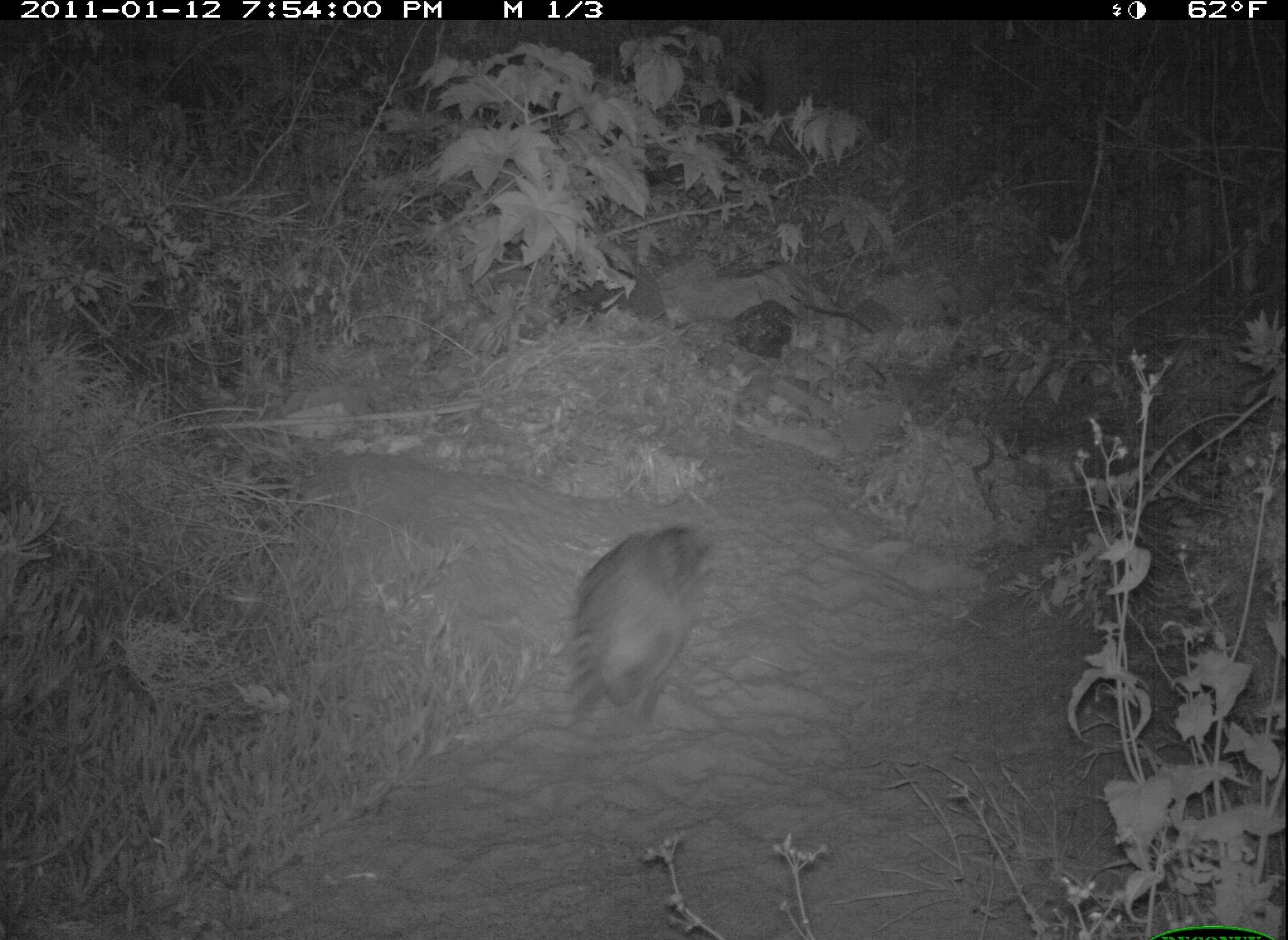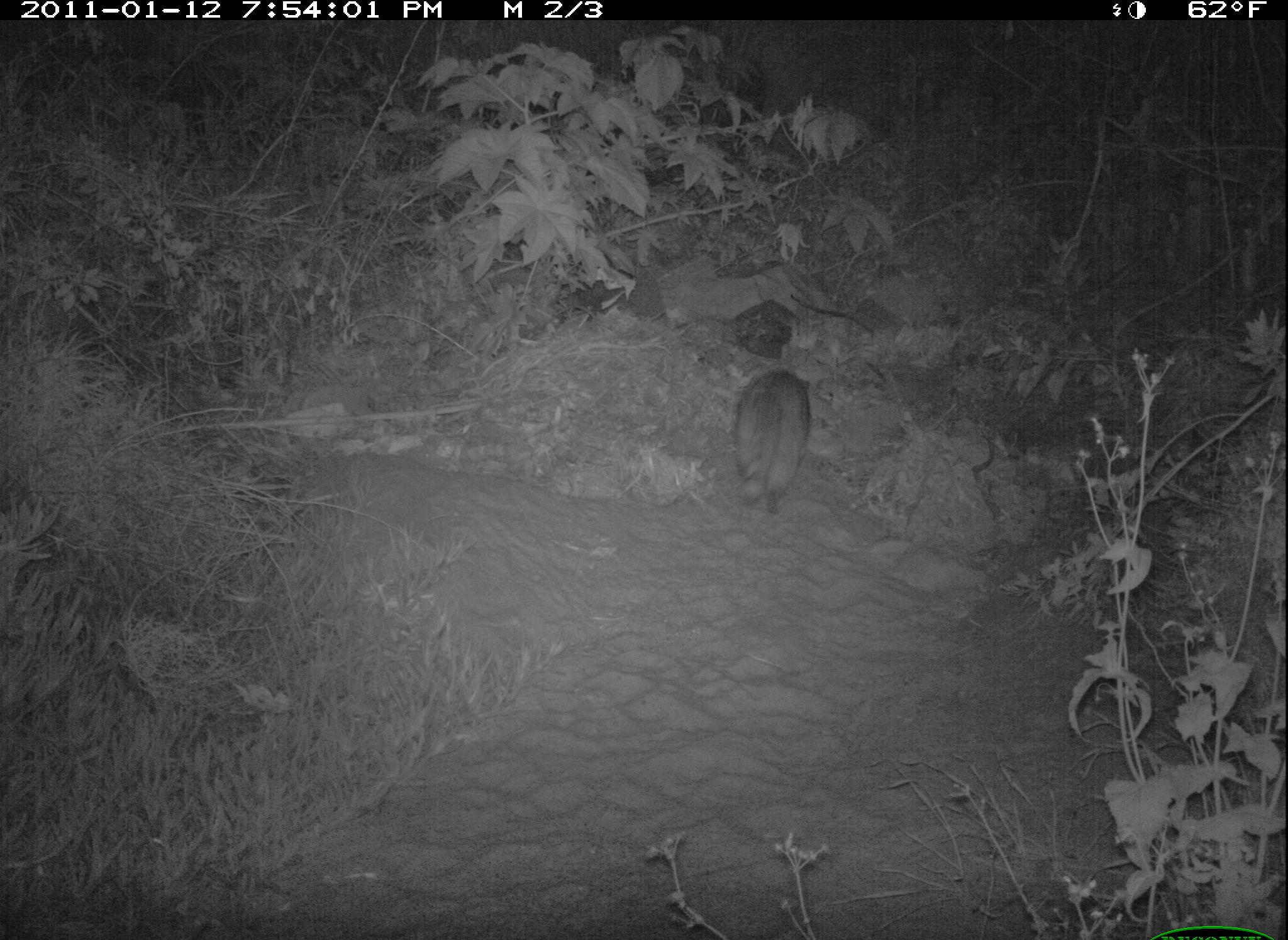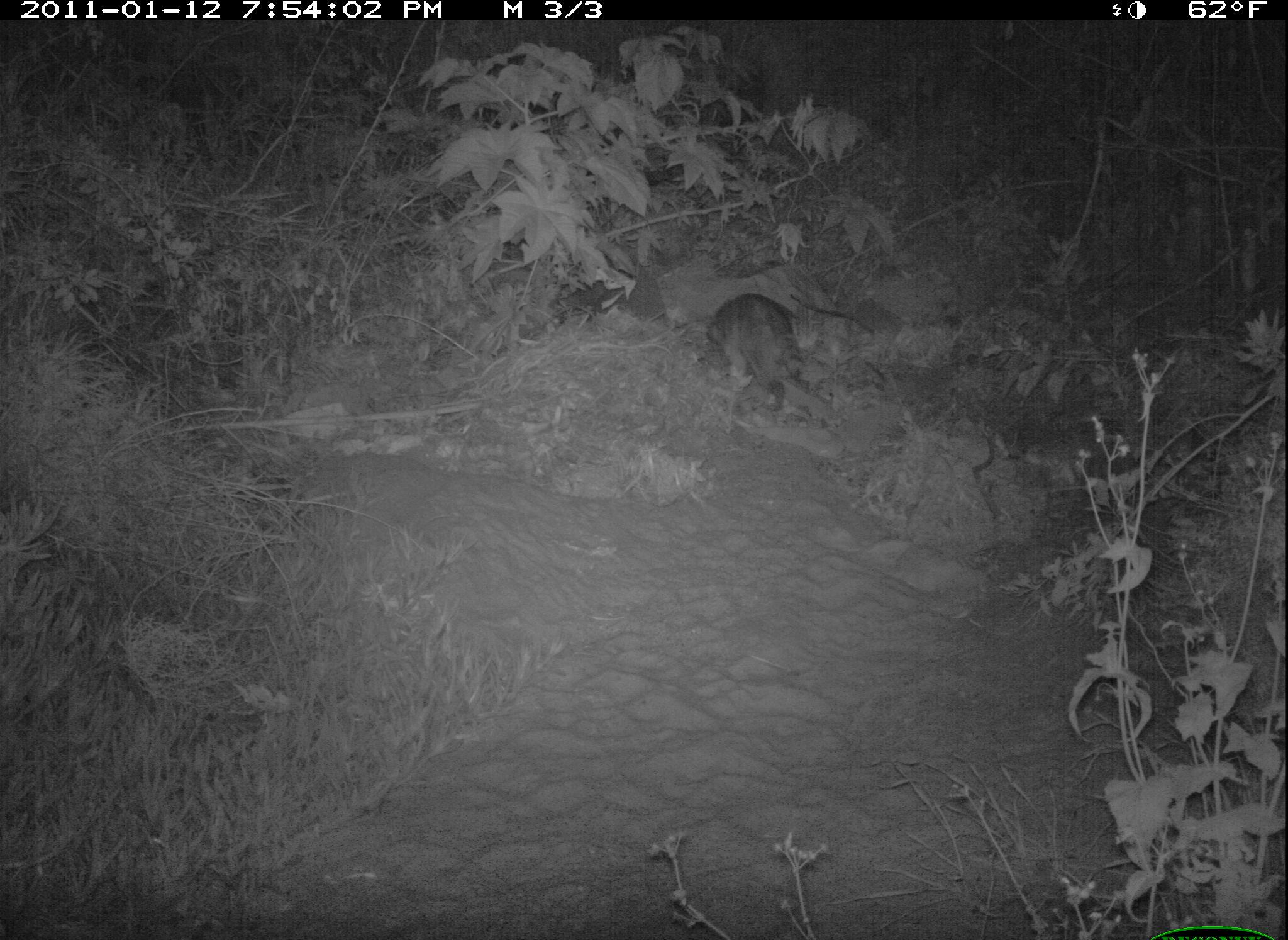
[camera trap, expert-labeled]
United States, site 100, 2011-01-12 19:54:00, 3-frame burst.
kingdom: Animalia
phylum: Chordata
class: Mammalia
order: Carnivora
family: Procyonidae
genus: Procyon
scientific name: Procyon lotor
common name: raccoon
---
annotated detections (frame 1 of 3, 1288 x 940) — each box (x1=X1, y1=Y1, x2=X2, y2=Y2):
raccoon: (x1=565, y1=522, x2=720, y2=736)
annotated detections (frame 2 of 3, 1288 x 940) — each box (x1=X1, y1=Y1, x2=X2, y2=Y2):
raccoon: (x1=720, y1=354, x2=831, y2=532)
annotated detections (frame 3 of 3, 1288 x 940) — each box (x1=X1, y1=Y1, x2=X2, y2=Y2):
raccoon: (x1=700, y1=288, x2=805, y2=420)